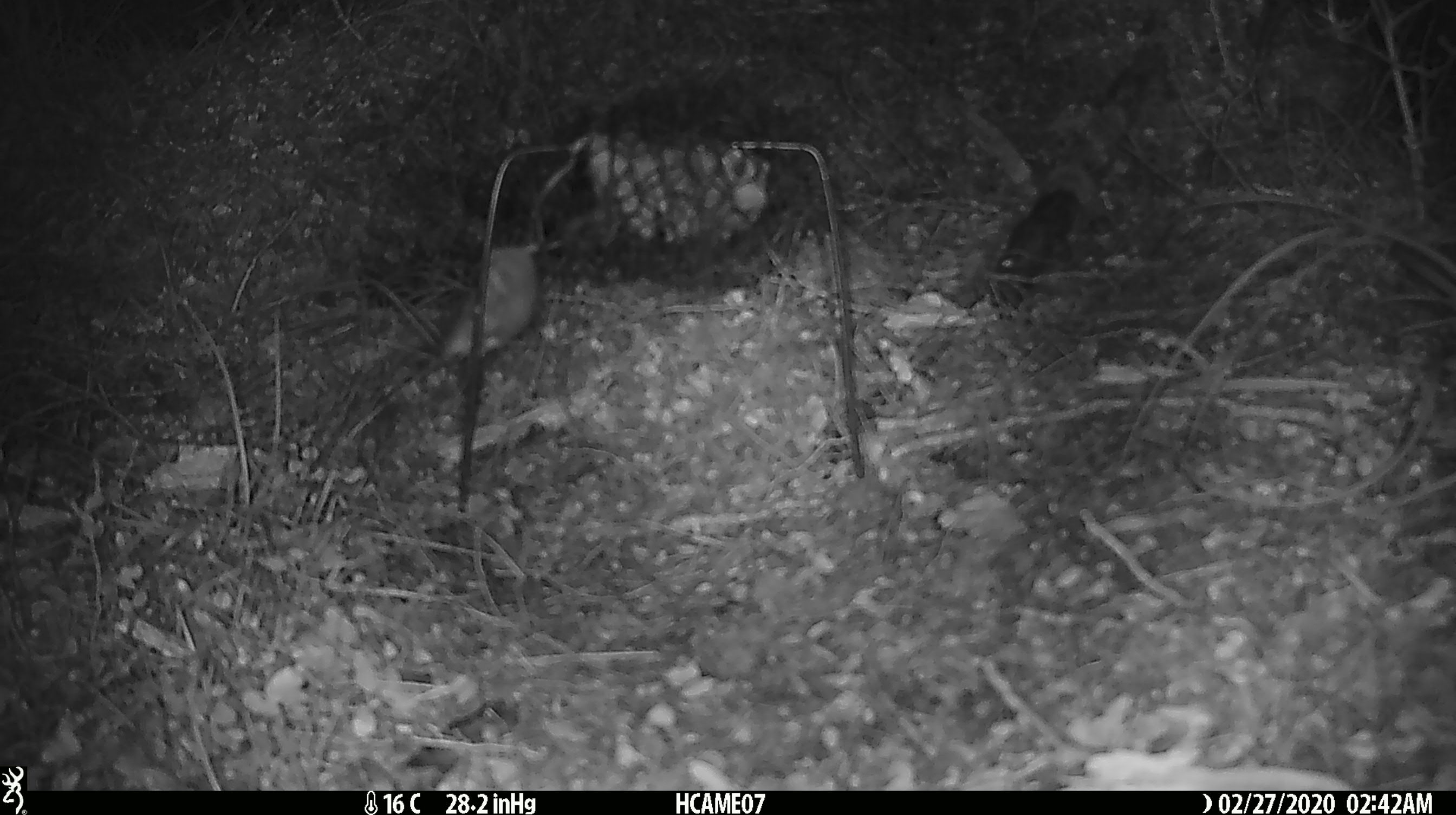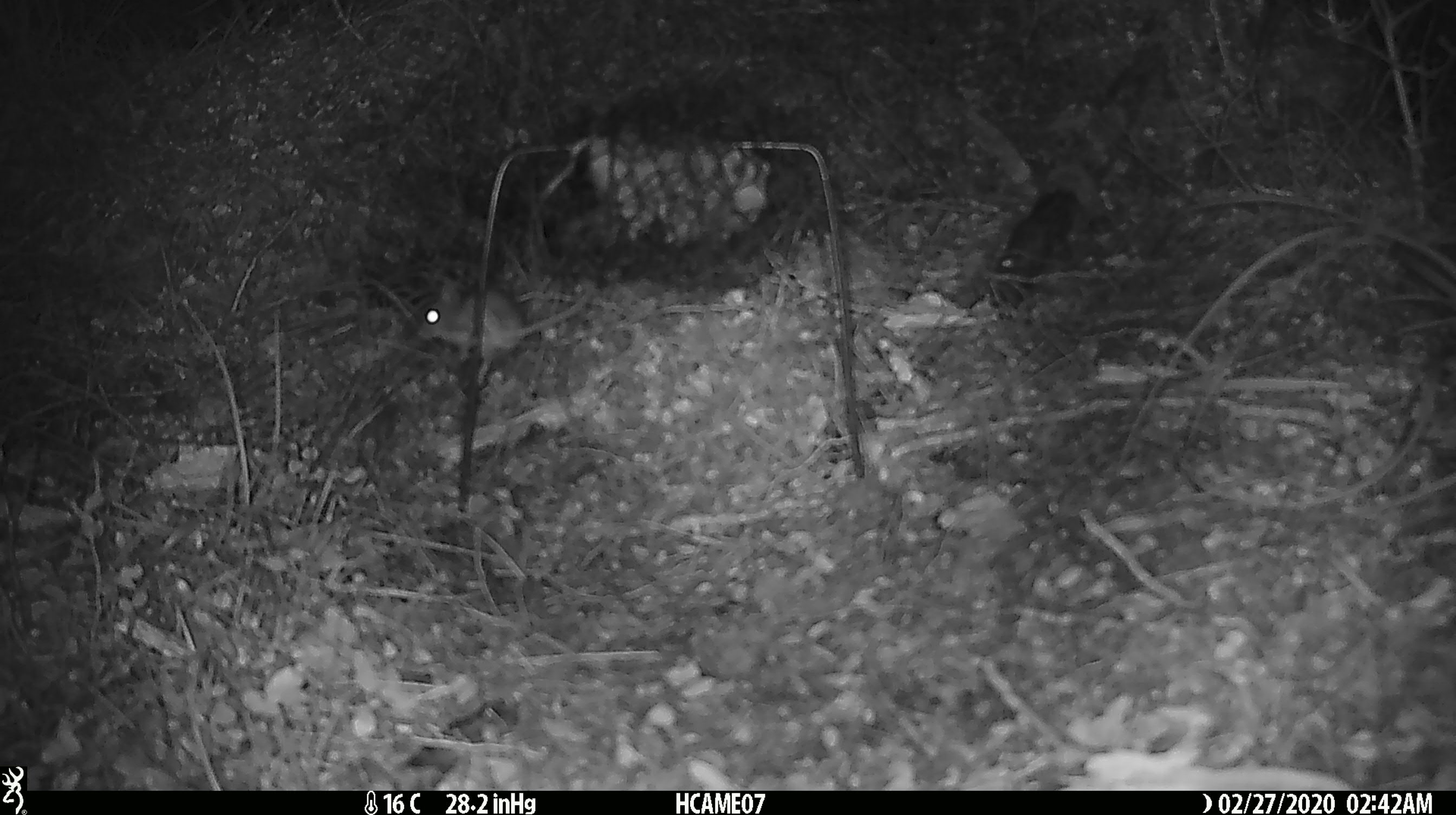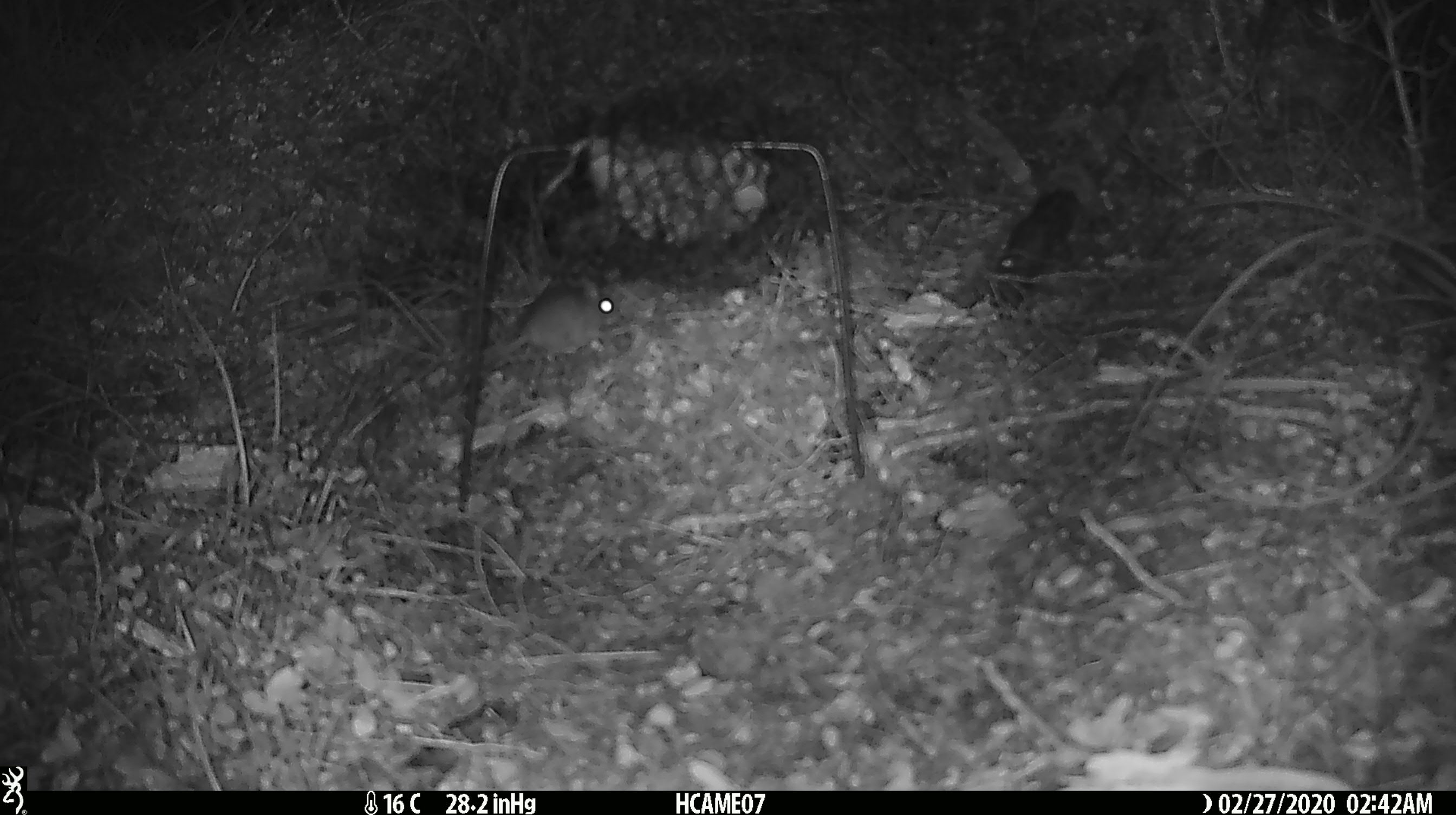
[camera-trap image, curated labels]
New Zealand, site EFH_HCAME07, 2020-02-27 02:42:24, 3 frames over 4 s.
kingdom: Animalia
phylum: Chordata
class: Mammalia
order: Rodentia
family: Muridae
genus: Mus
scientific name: Mus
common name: mouse